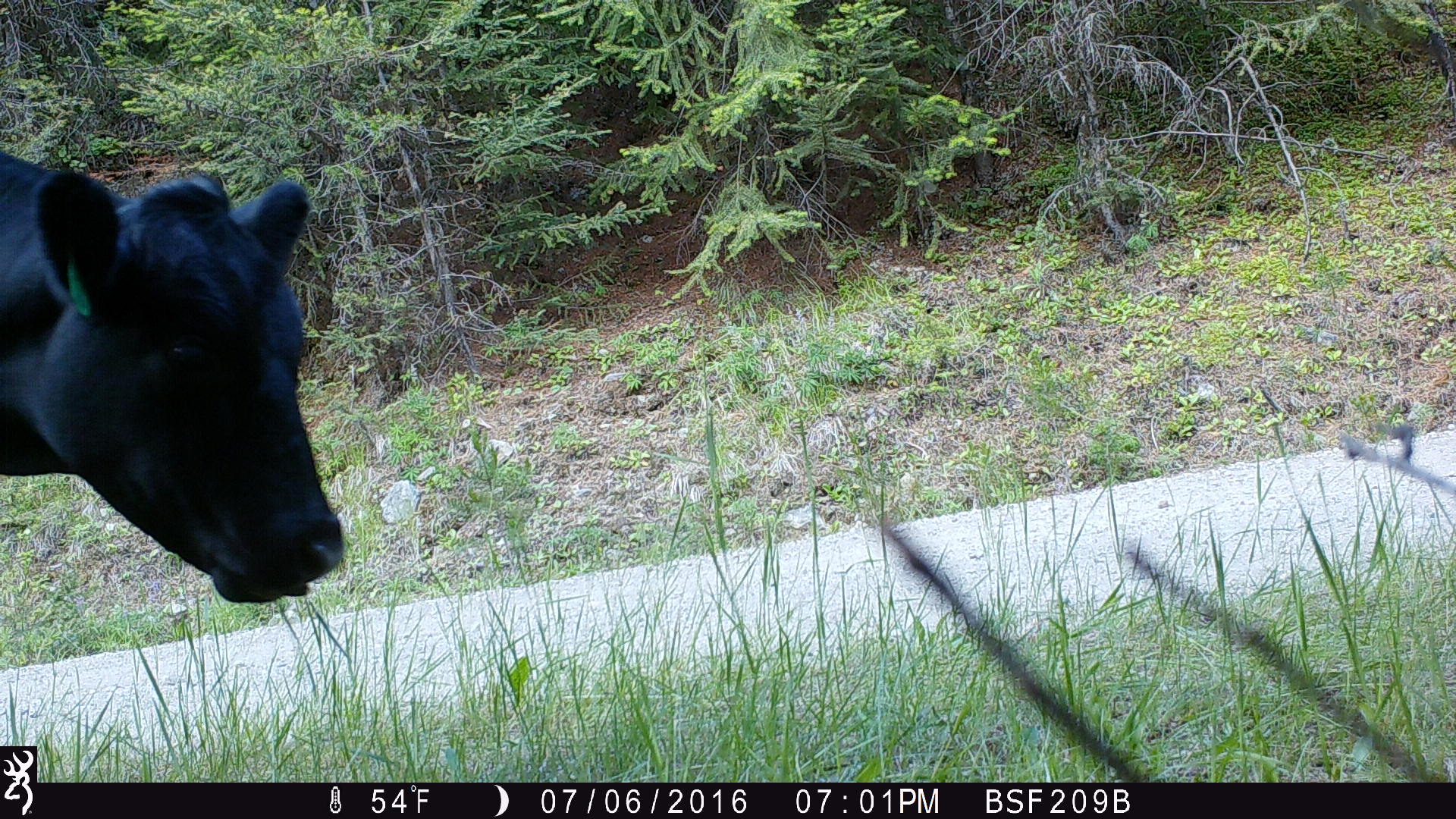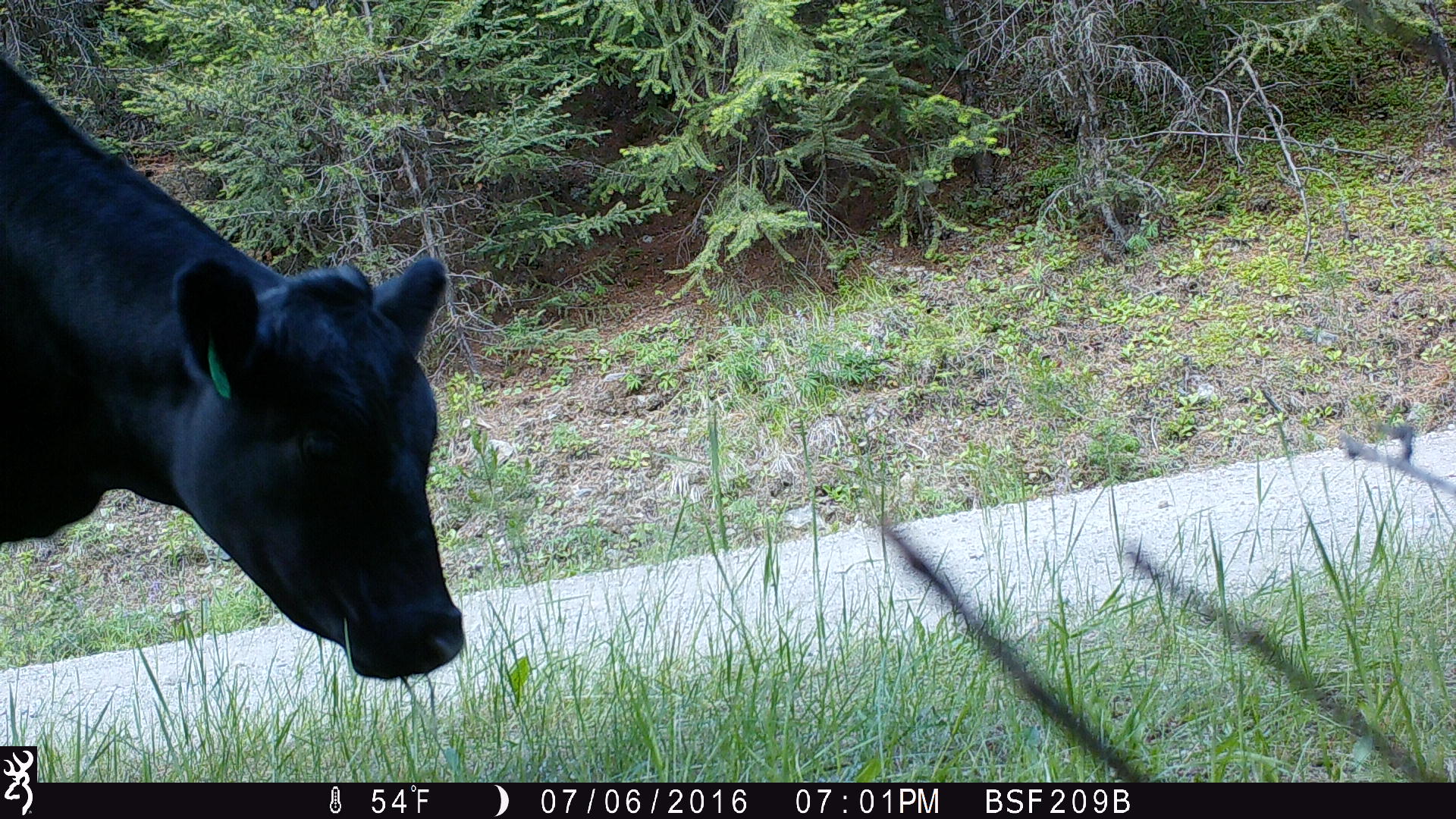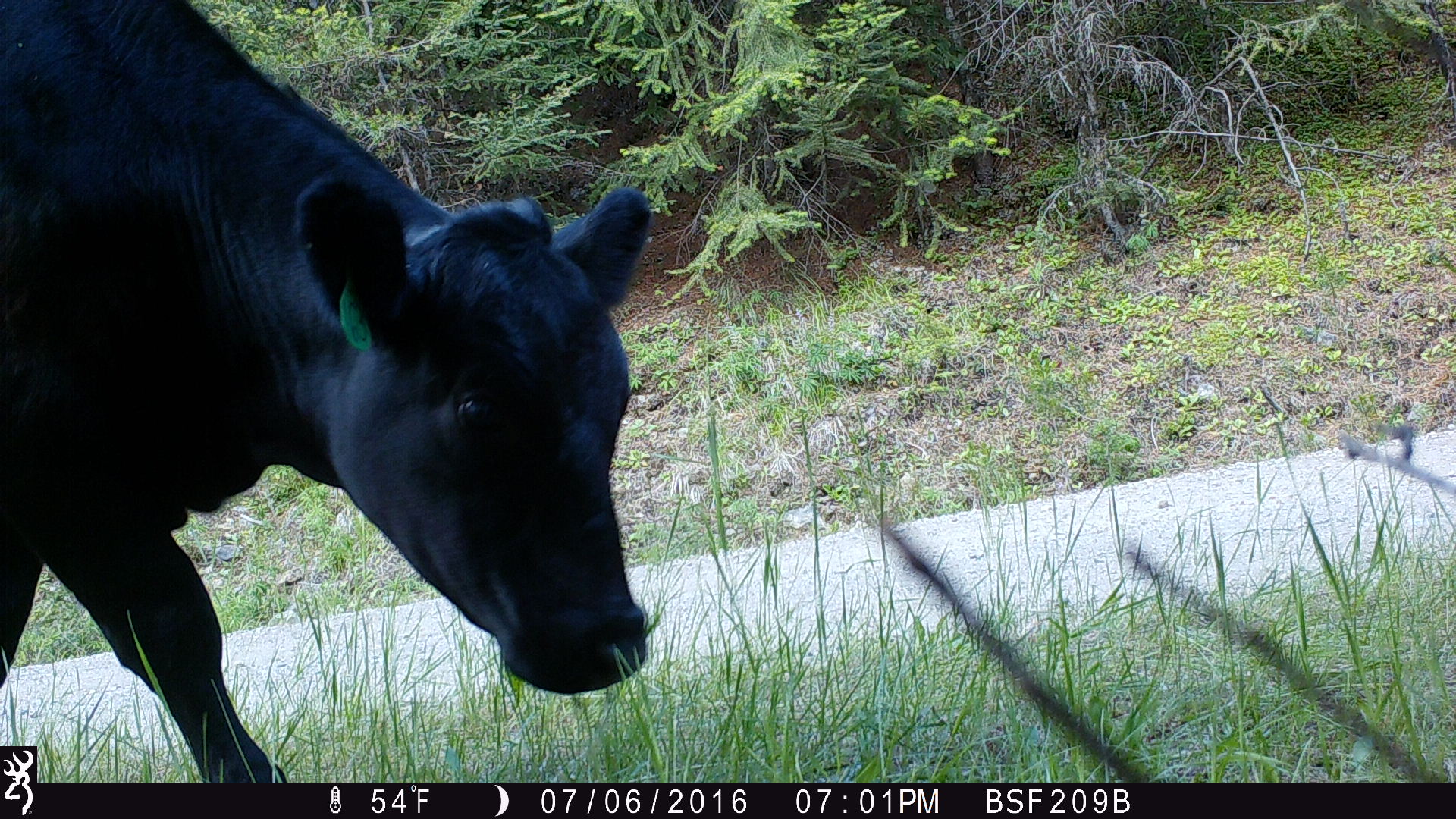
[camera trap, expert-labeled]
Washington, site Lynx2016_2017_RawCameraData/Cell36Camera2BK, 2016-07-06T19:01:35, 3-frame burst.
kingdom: Animalia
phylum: Chordata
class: Mammalia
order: Artiodactyla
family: Bovidae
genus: Bos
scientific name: Bos taurus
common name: domestic cattle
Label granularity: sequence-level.